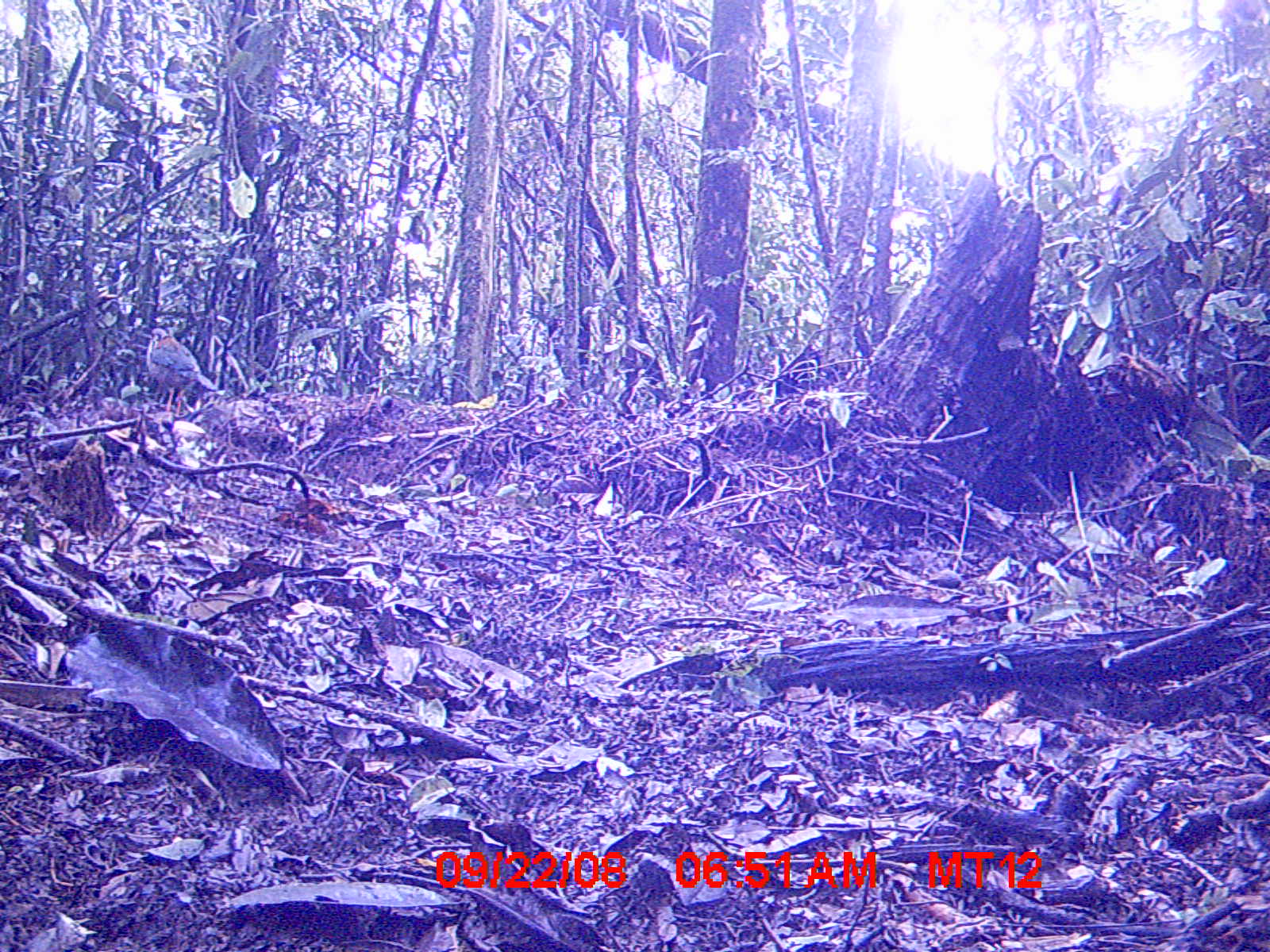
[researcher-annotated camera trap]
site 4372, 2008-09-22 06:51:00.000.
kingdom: Animalia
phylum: Chordata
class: Aves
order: Coraciiformes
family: Brachypteraciidae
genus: Brachypteracias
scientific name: Brachypteracias squamiger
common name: scaly ground-roller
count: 1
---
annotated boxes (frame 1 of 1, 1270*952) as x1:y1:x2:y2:
brachypteracias squamiger: 144:327:217:416